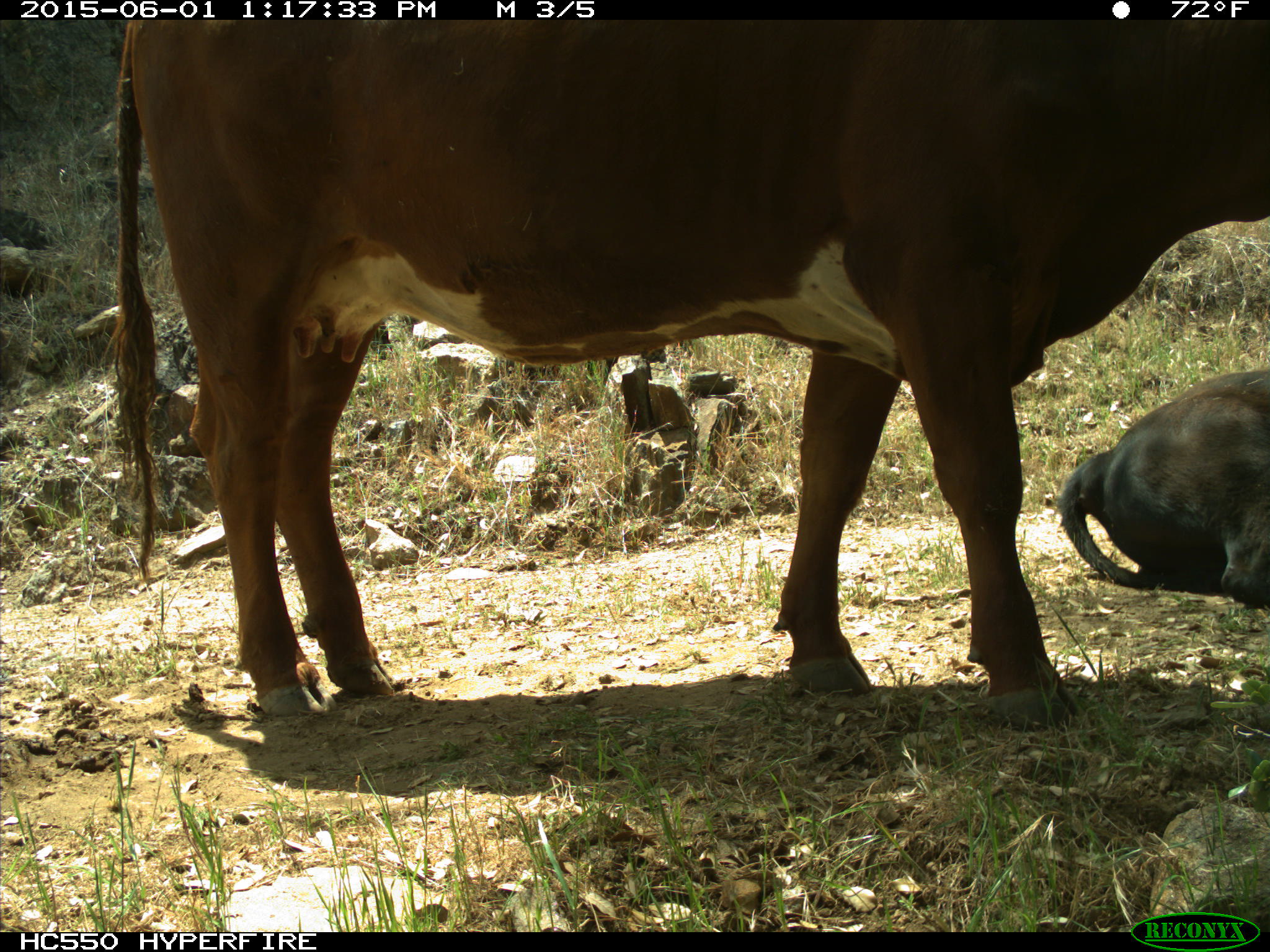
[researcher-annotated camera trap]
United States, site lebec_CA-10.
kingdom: Animalia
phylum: Chordata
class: Mammalia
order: Artiodactyla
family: Bovidae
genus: Bos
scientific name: Bos taurus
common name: domestic cow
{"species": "Bos taurus (domestic cow)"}